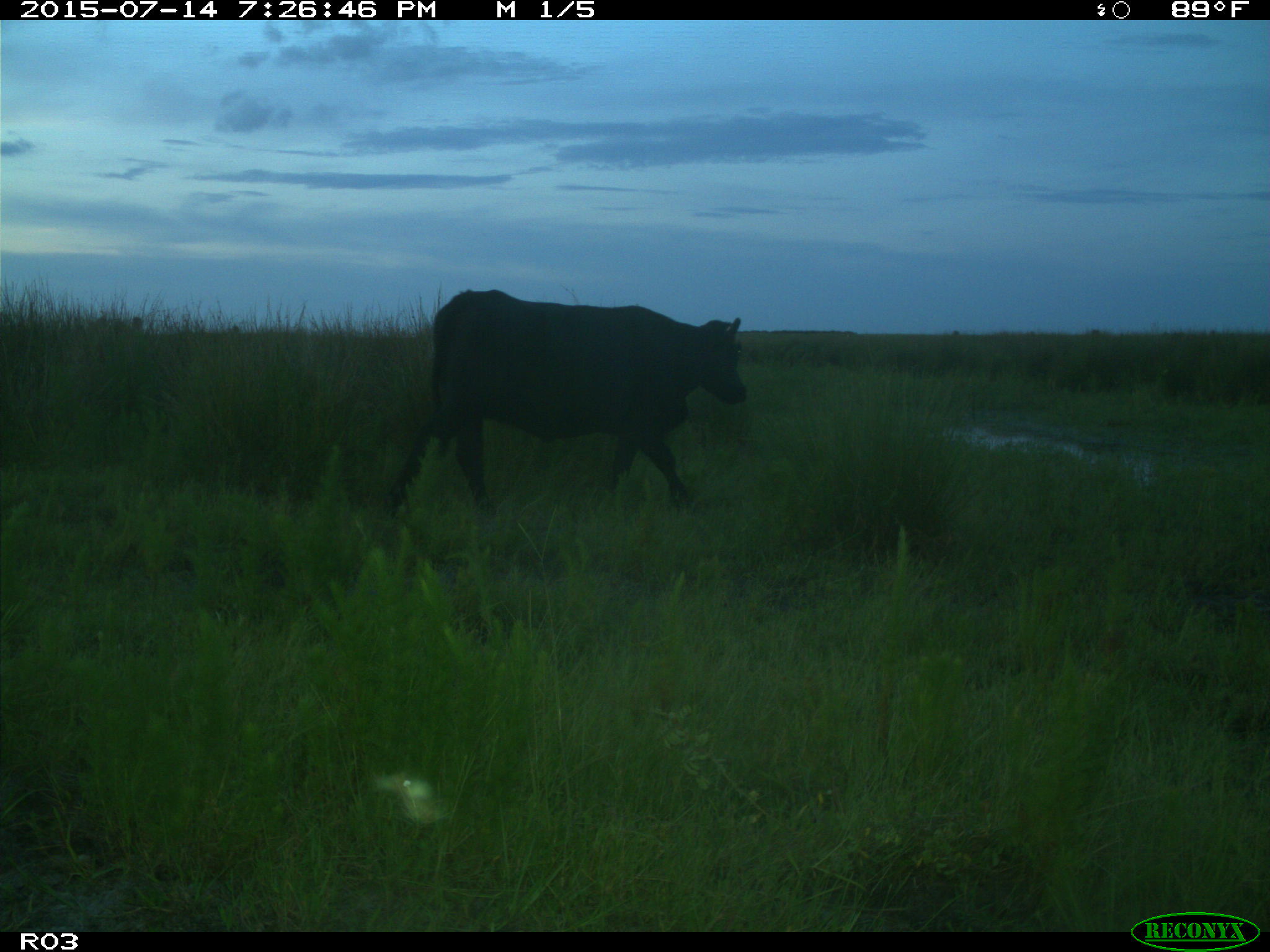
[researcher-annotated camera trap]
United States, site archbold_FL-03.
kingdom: Animalia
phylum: Chordata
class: Mammalia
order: Artiodactyla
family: Bovidae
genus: Bos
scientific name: Bos taurus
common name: domestic cow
Bos taurus (domestic cow).